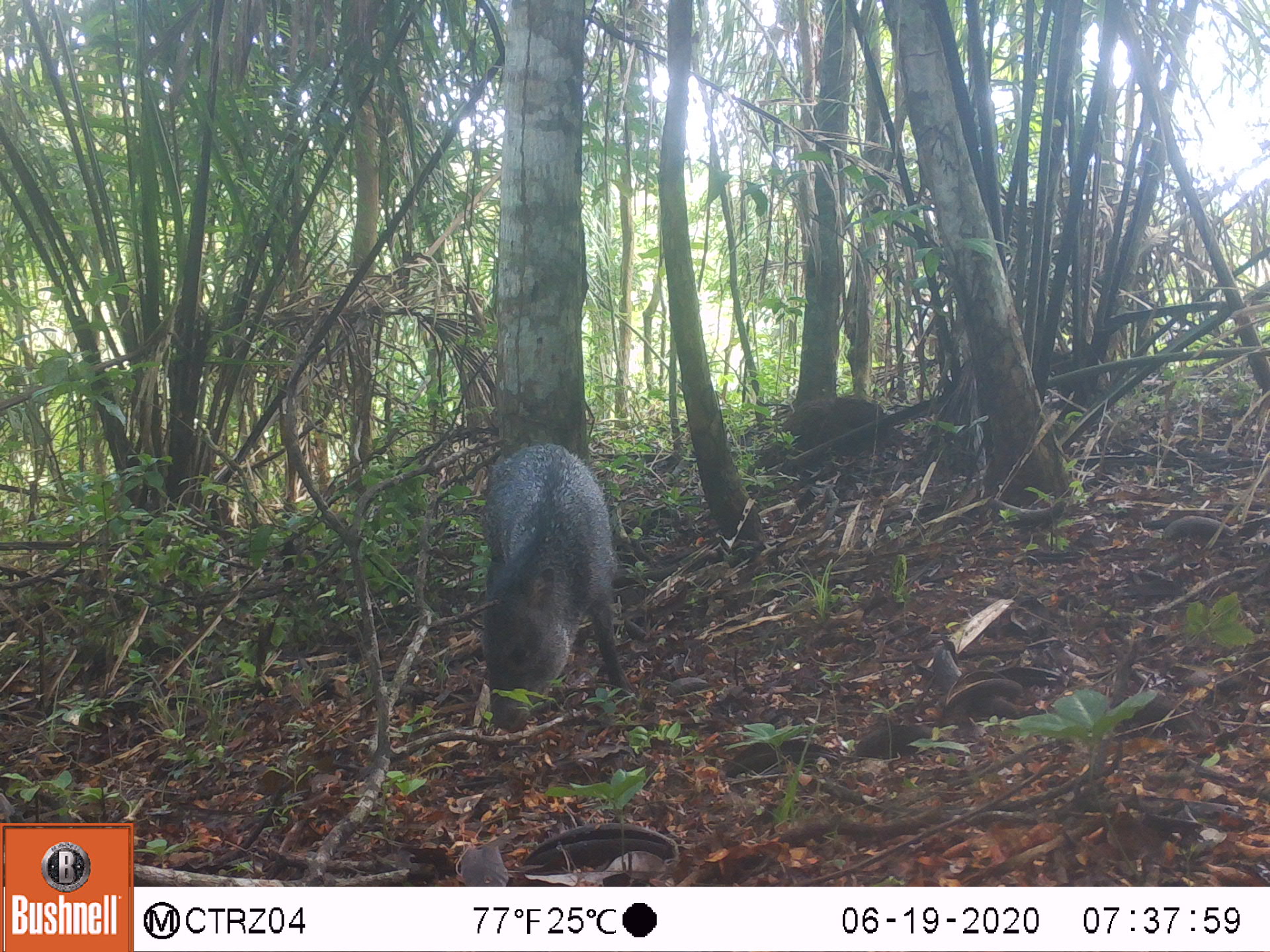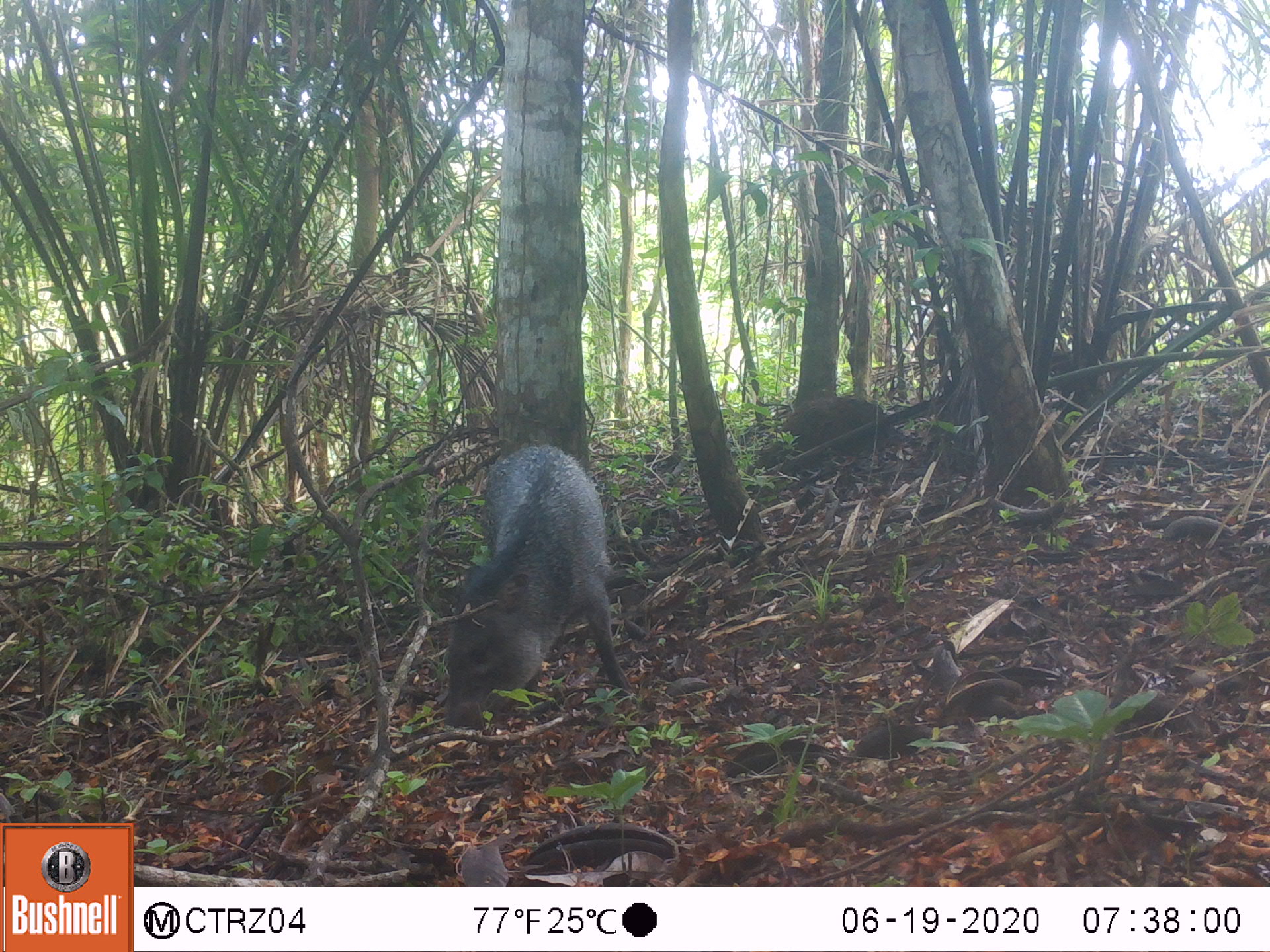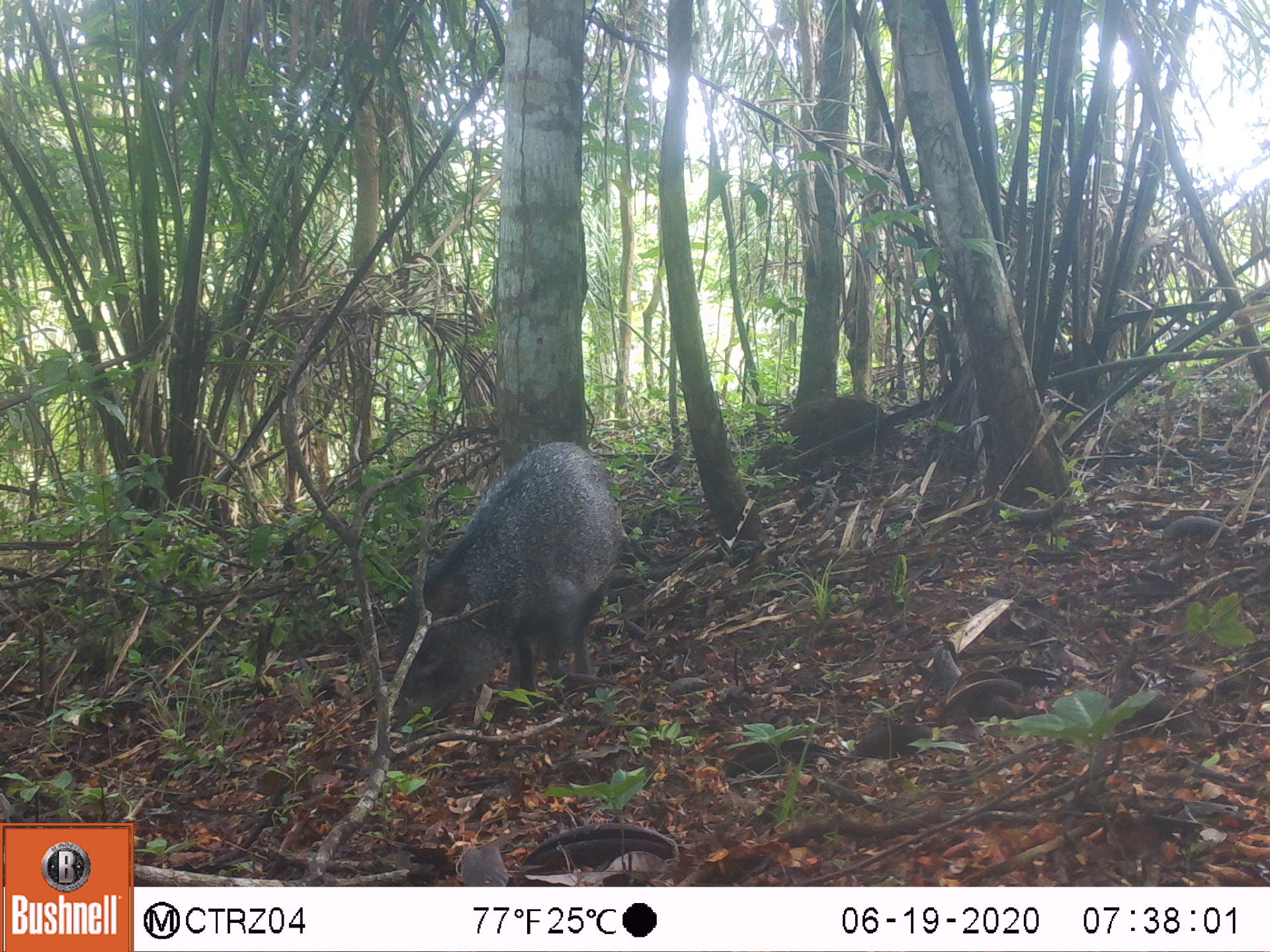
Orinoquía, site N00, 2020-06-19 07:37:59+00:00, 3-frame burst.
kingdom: Animalia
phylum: Chordata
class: Mammalia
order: Artiodactyla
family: Tayassuidae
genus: Pecari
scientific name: Pecari tajacu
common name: collared peccary